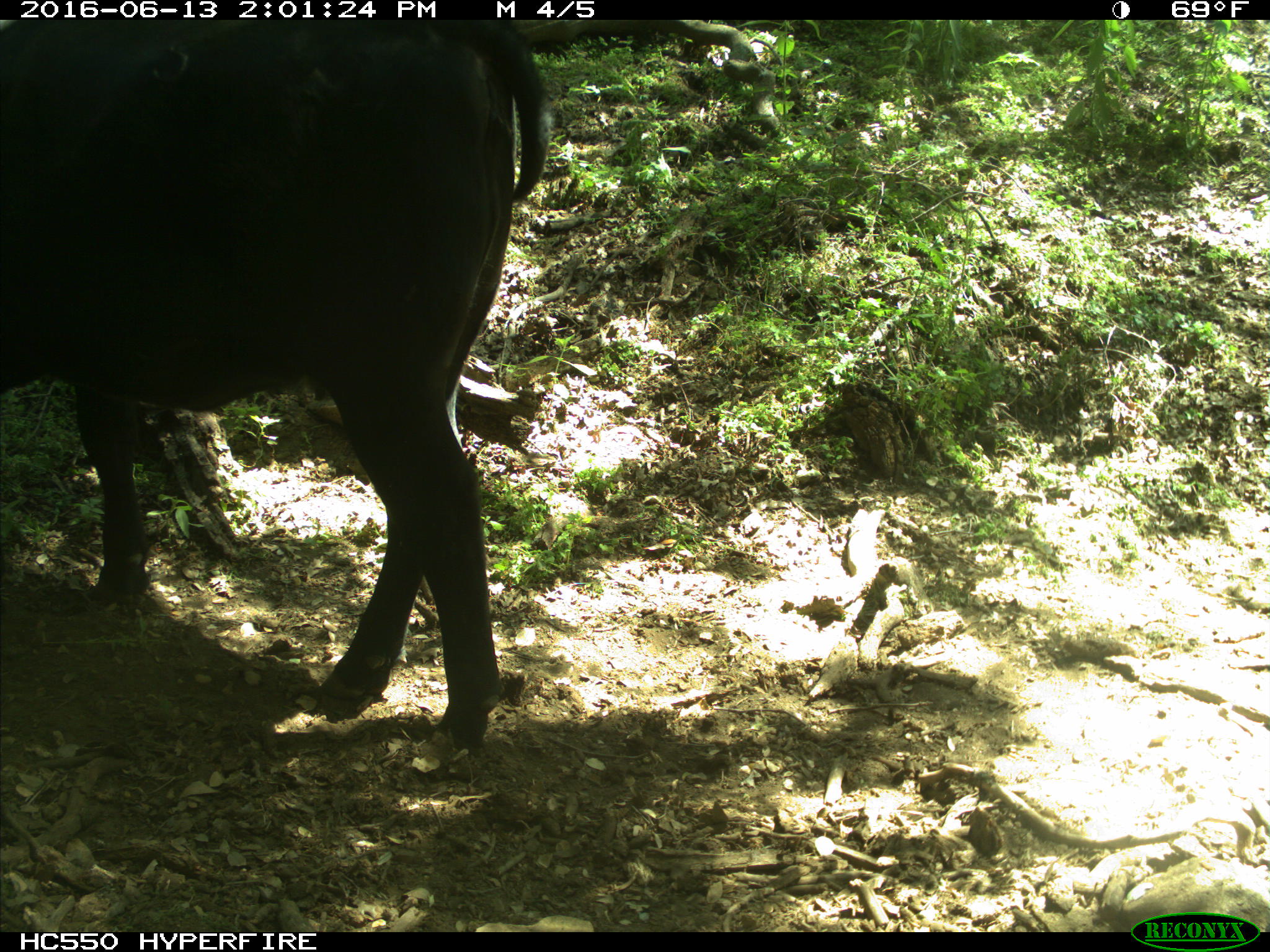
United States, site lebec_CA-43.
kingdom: Animalia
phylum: Chordata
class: Mammalia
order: Artiodactyla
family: Bovidae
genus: Bos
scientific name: Bos taurus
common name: domestic cow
Bos taurus (domestic cow).